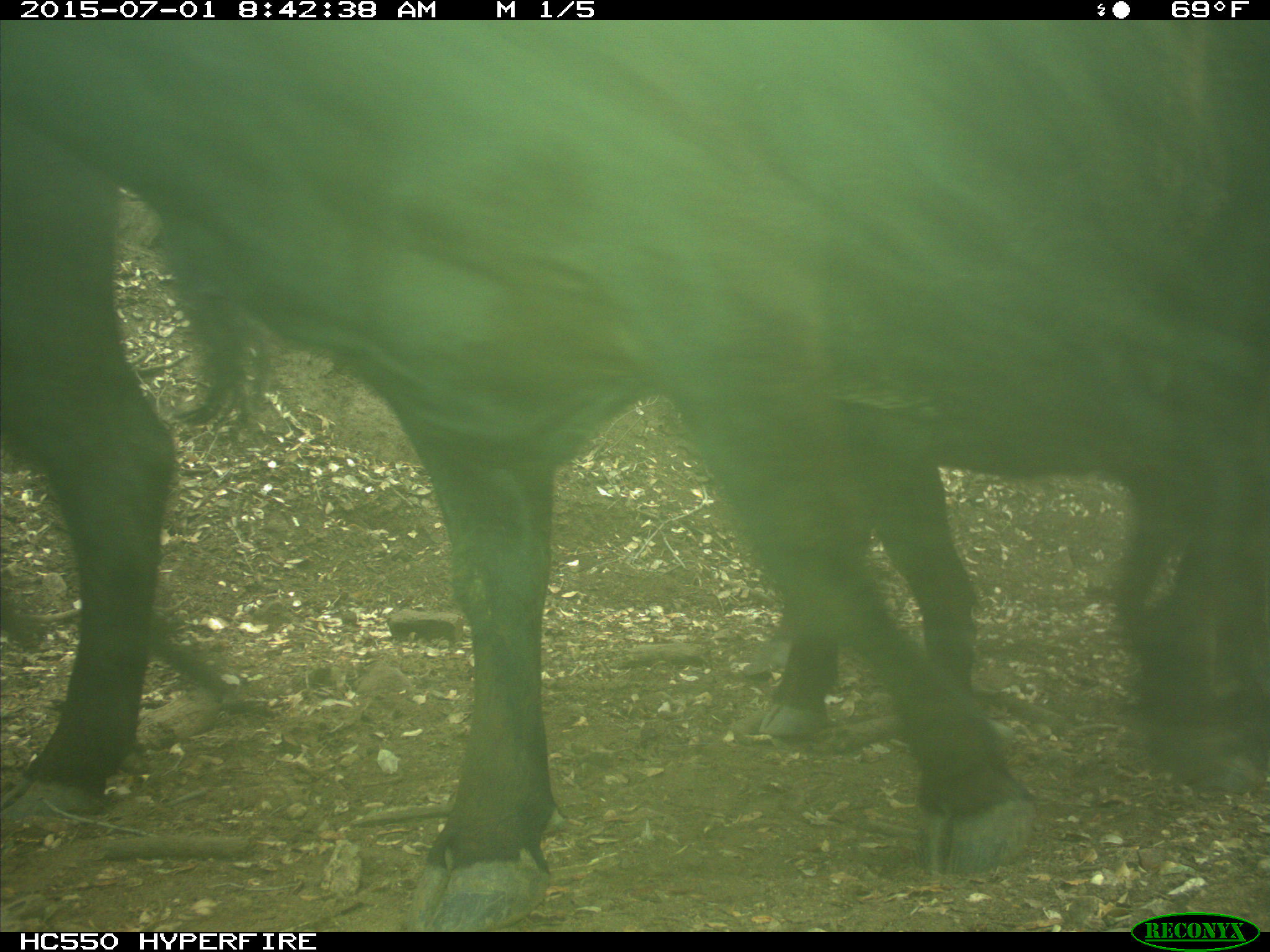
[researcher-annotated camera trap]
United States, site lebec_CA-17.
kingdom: Animalia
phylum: Chordata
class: Mammalia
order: Artiodactyla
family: Bovidae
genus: Bos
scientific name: Bos taurus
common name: domestic cow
Bos taurus (domestic cow).